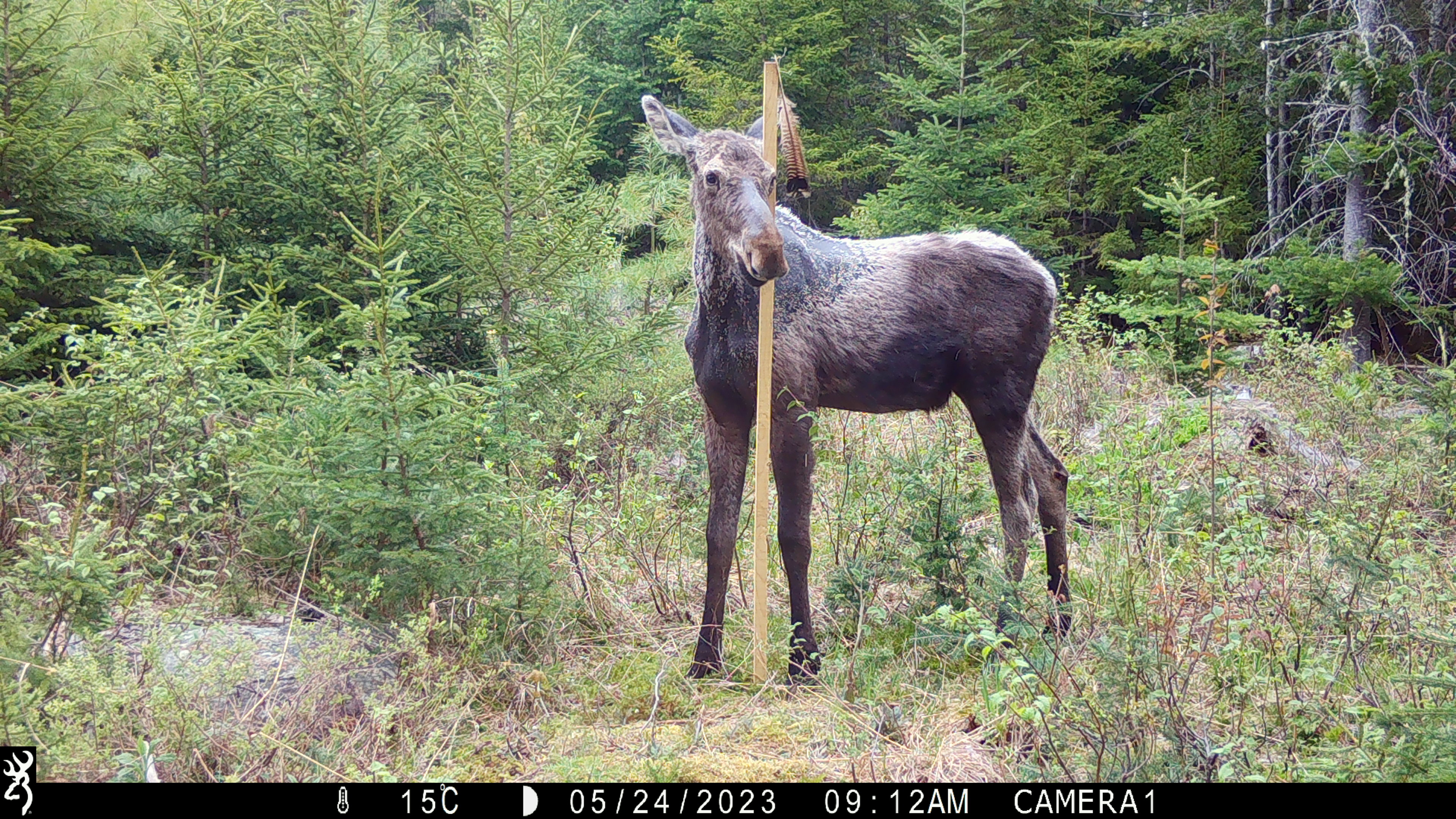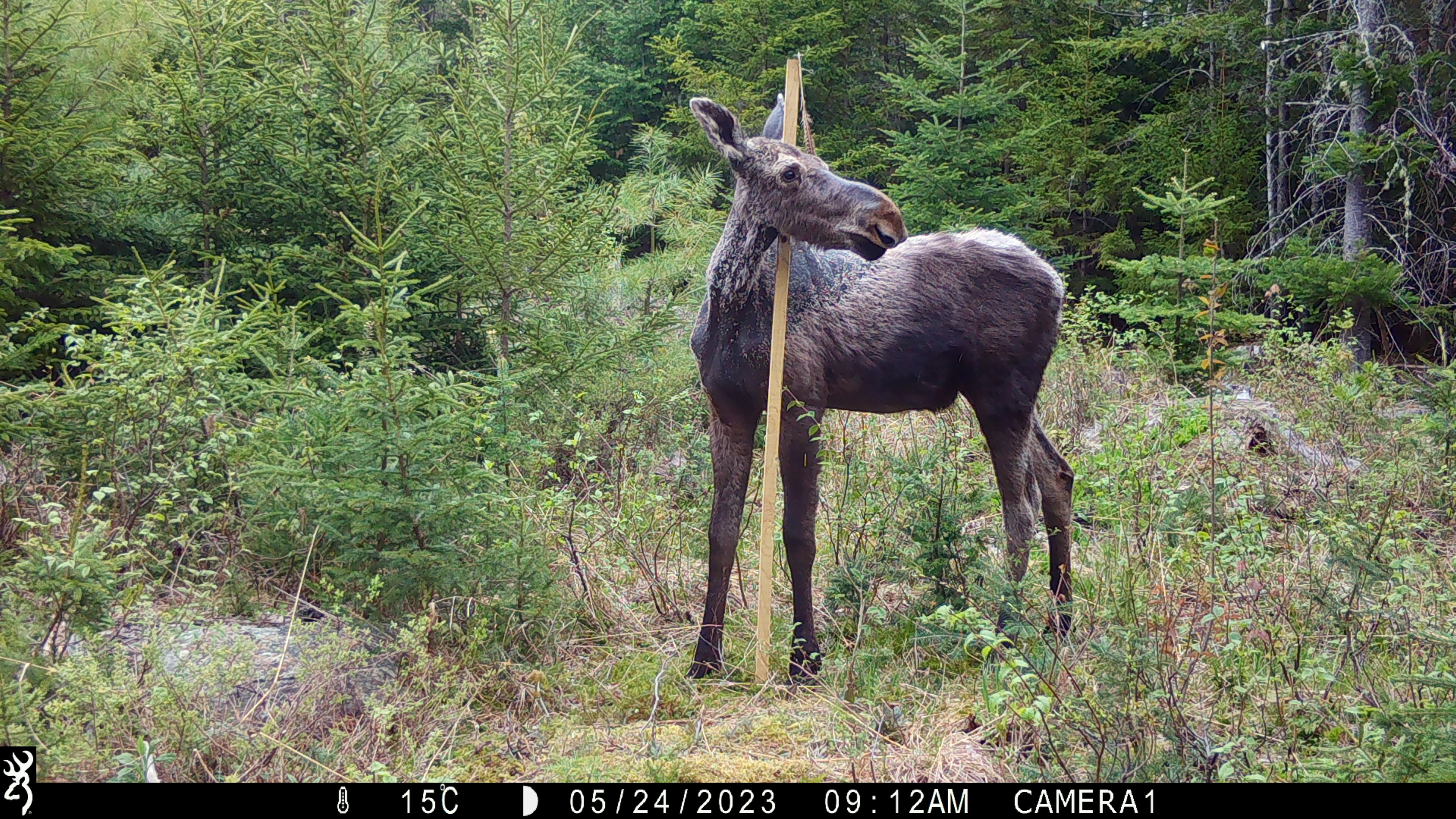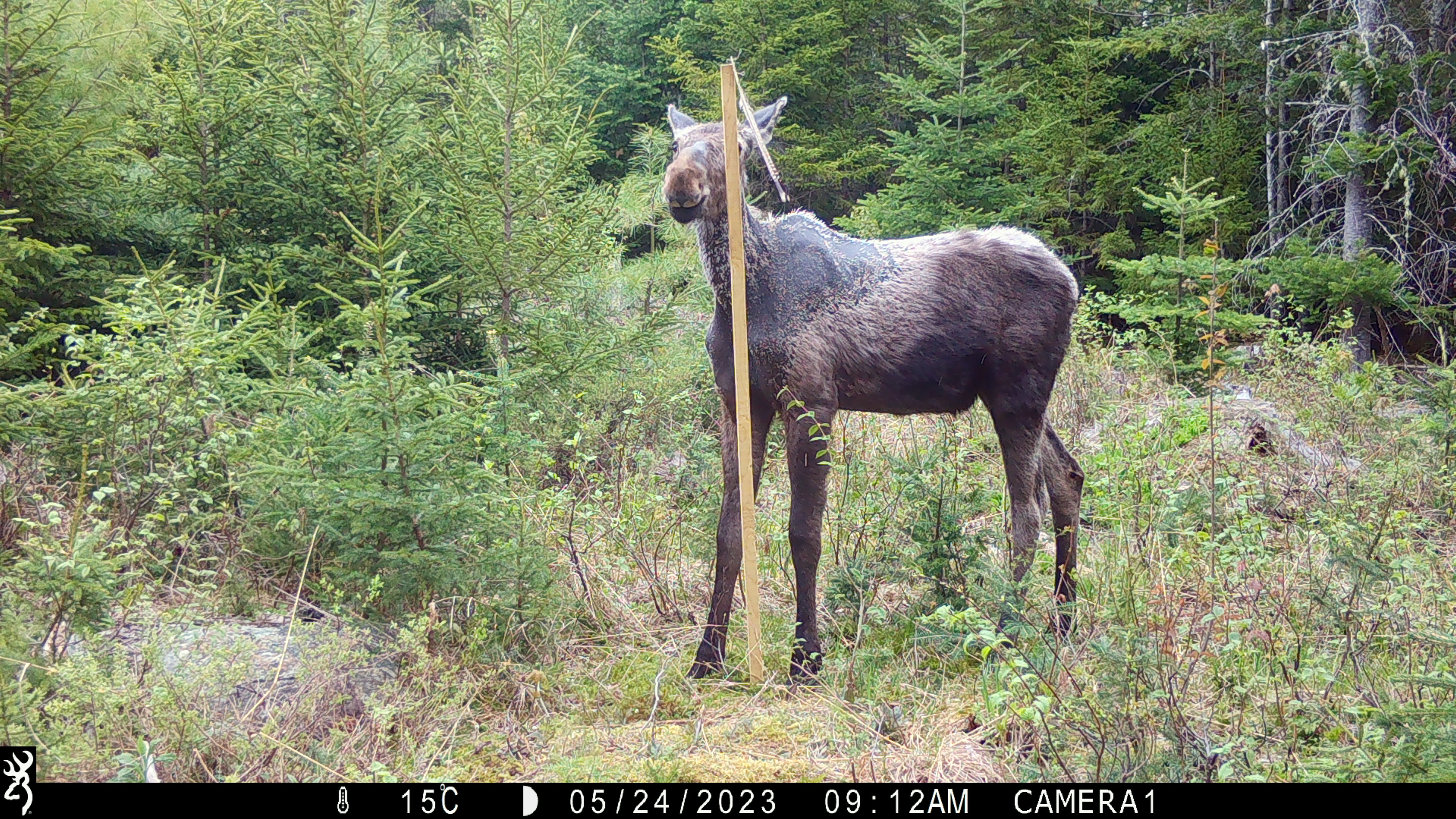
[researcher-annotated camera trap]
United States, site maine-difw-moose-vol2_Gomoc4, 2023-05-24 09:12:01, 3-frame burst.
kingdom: Animalia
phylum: Chordata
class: Mammalia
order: Artiodactyla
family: Cervidae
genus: Alces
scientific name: Alces alces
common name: moose